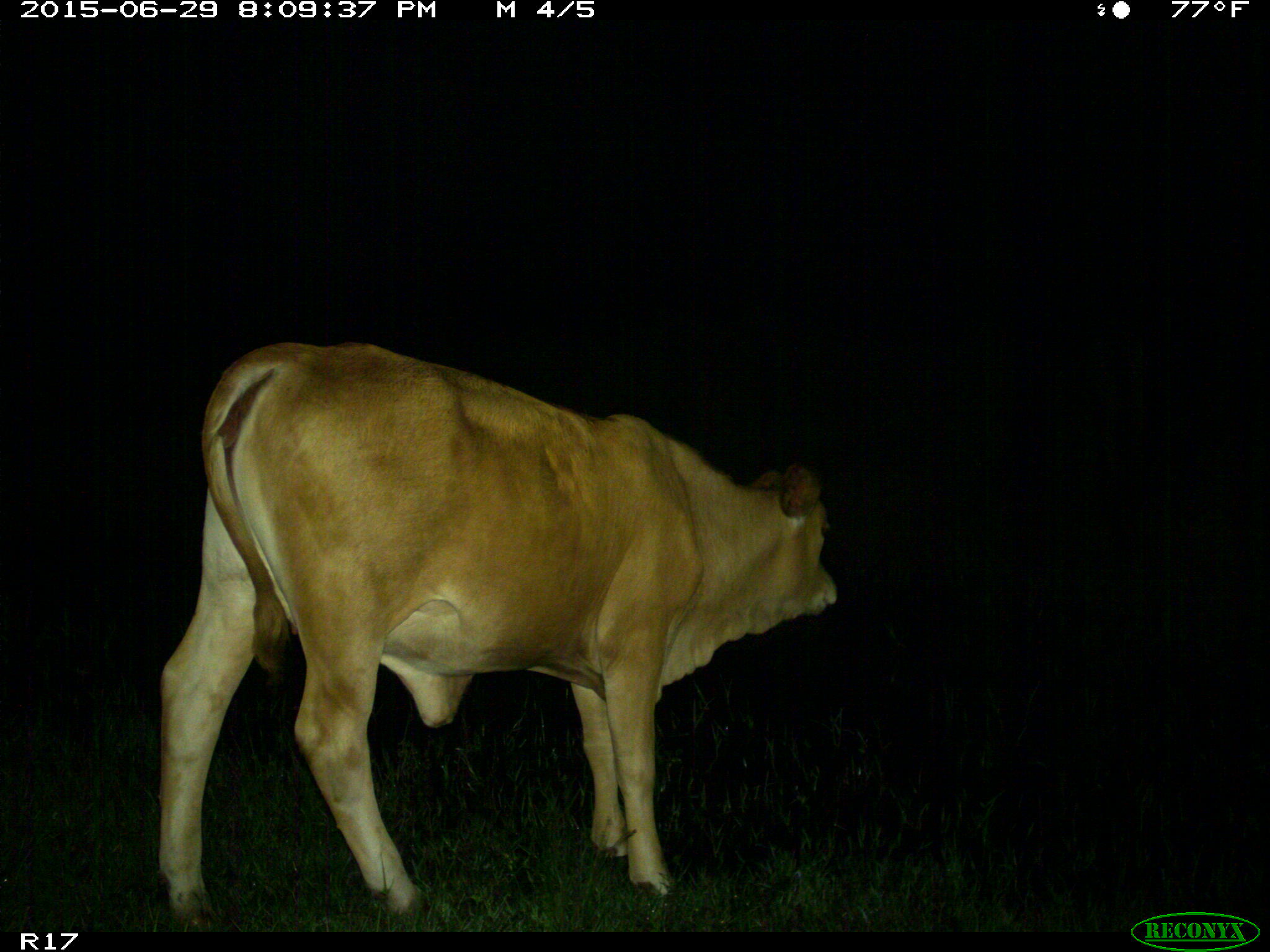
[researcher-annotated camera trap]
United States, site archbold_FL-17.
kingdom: Animalia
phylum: Chordata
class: Mammalia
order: Artiodactyla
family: Bovidae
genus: Bos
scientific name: Bos taurus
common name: domestic cow